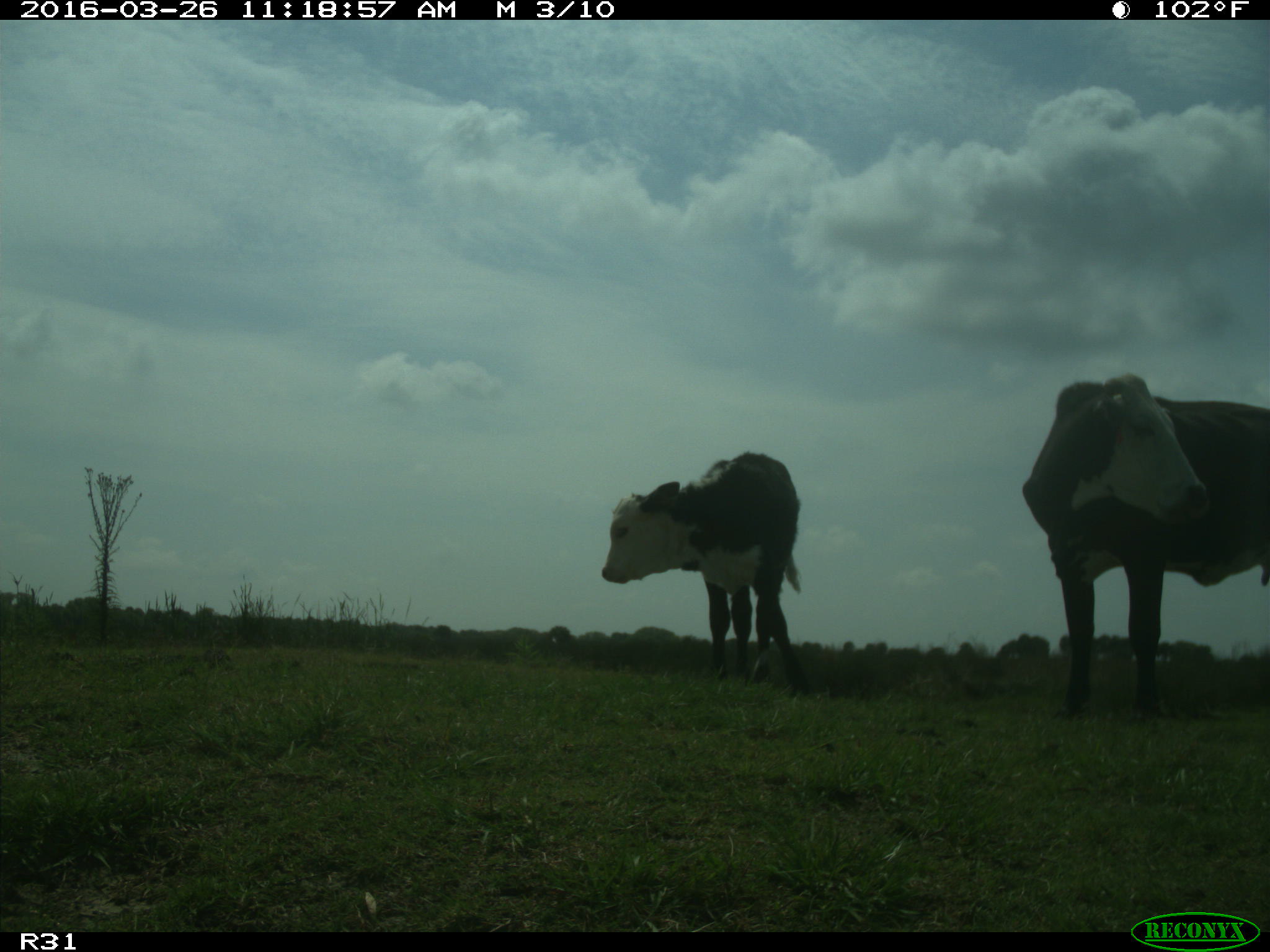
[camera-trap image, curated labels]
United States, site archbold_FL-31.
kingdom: Animalia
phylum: Chordata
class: Mammalia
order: Artiodactyla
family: Bovidae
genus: Bos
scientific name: Bos taurus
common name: domestic cow